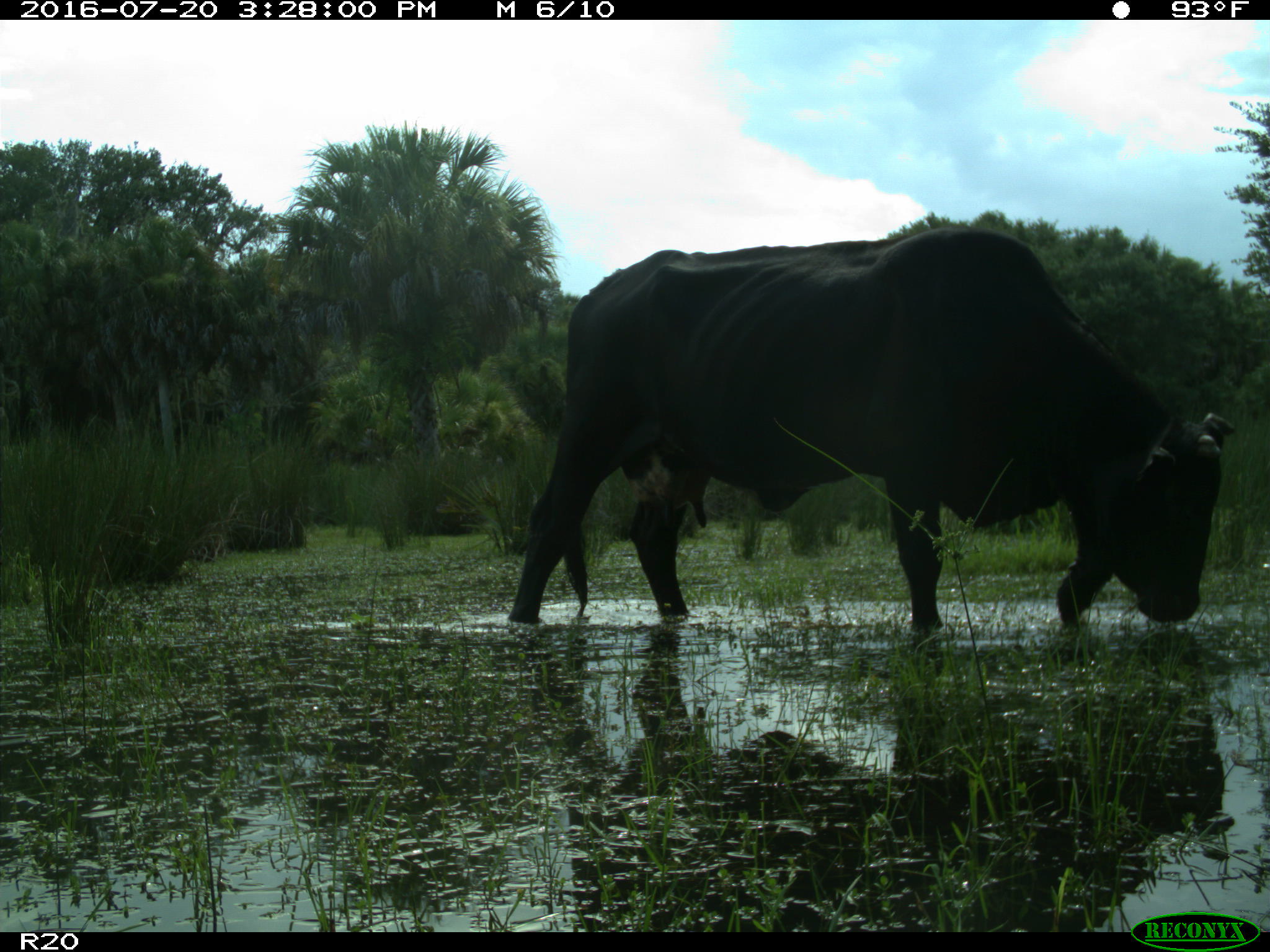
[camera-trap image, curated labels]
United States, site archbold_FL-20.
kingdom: Animalia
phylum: Chordata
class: Mammalia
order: Artiodactyla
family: Bovidae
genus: Bos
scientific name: Bos taurus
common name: domestic cow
Bos taurus (domestic cow).